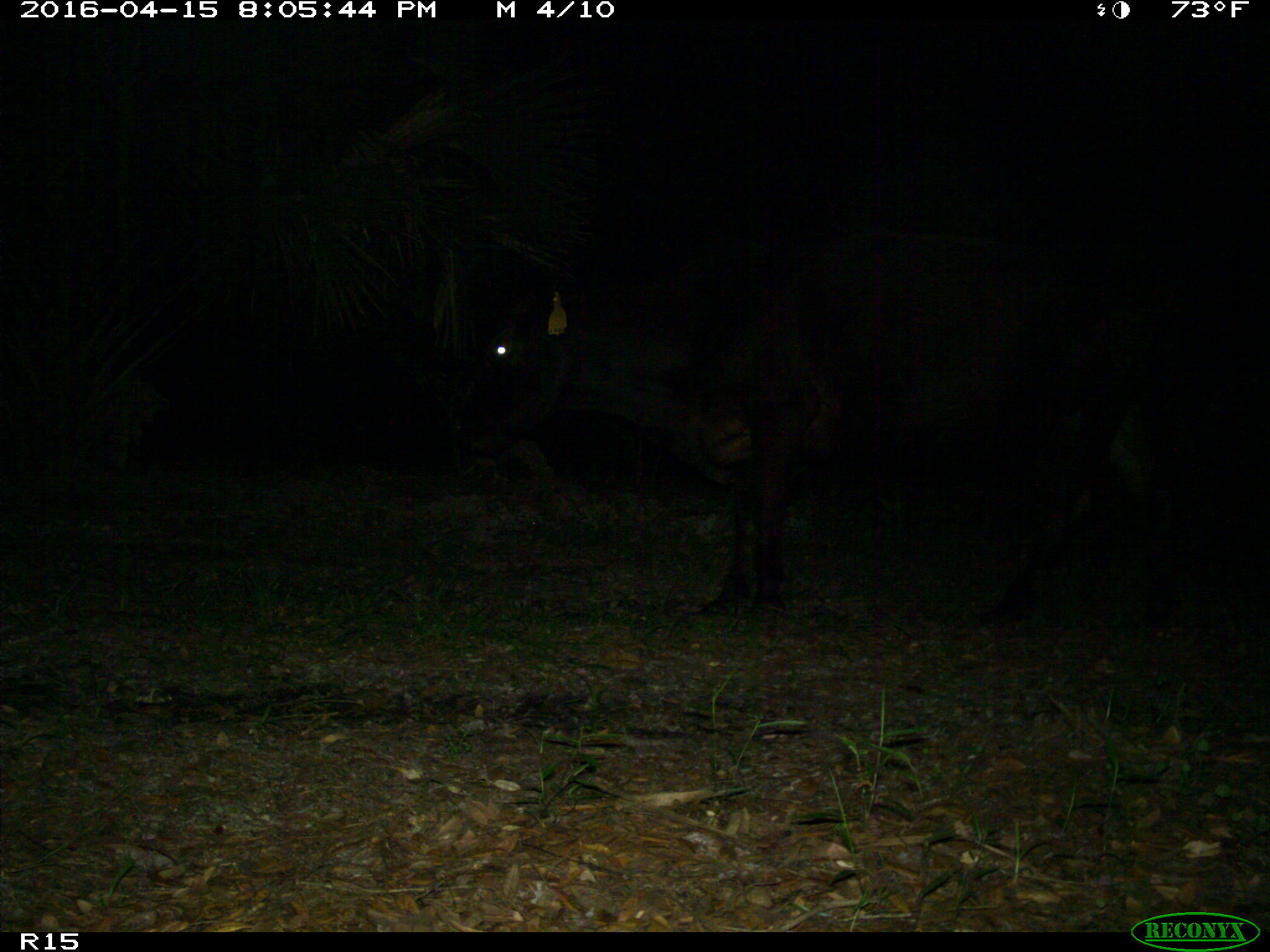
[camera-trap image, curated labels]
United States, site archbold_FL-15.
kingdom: Animalia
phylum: Chordata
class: Mammalia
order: Artiodactyla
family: Bovidae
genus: Bos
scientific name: Bos taurus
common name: domestic cow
Bos taurus (domestic cow).